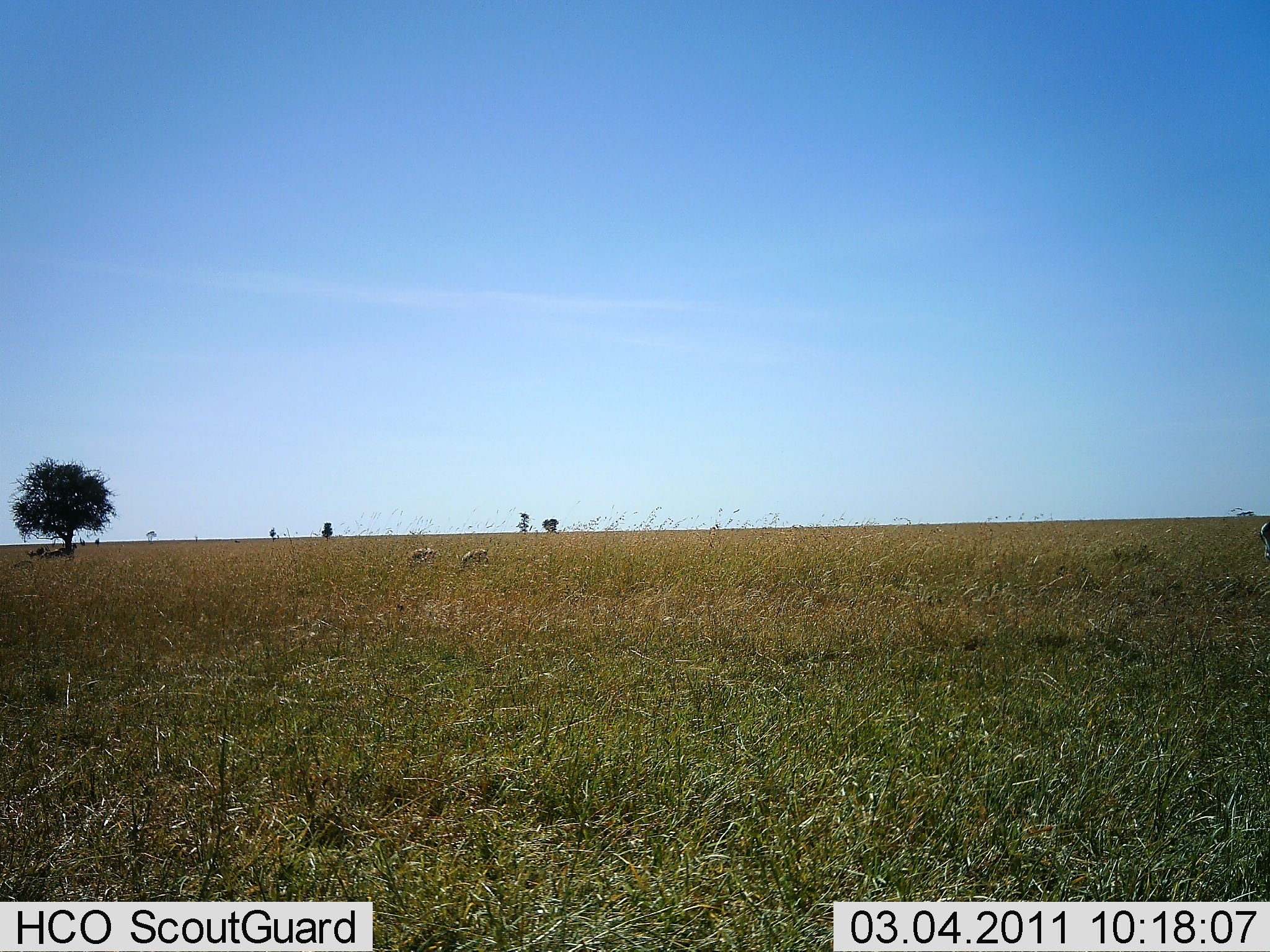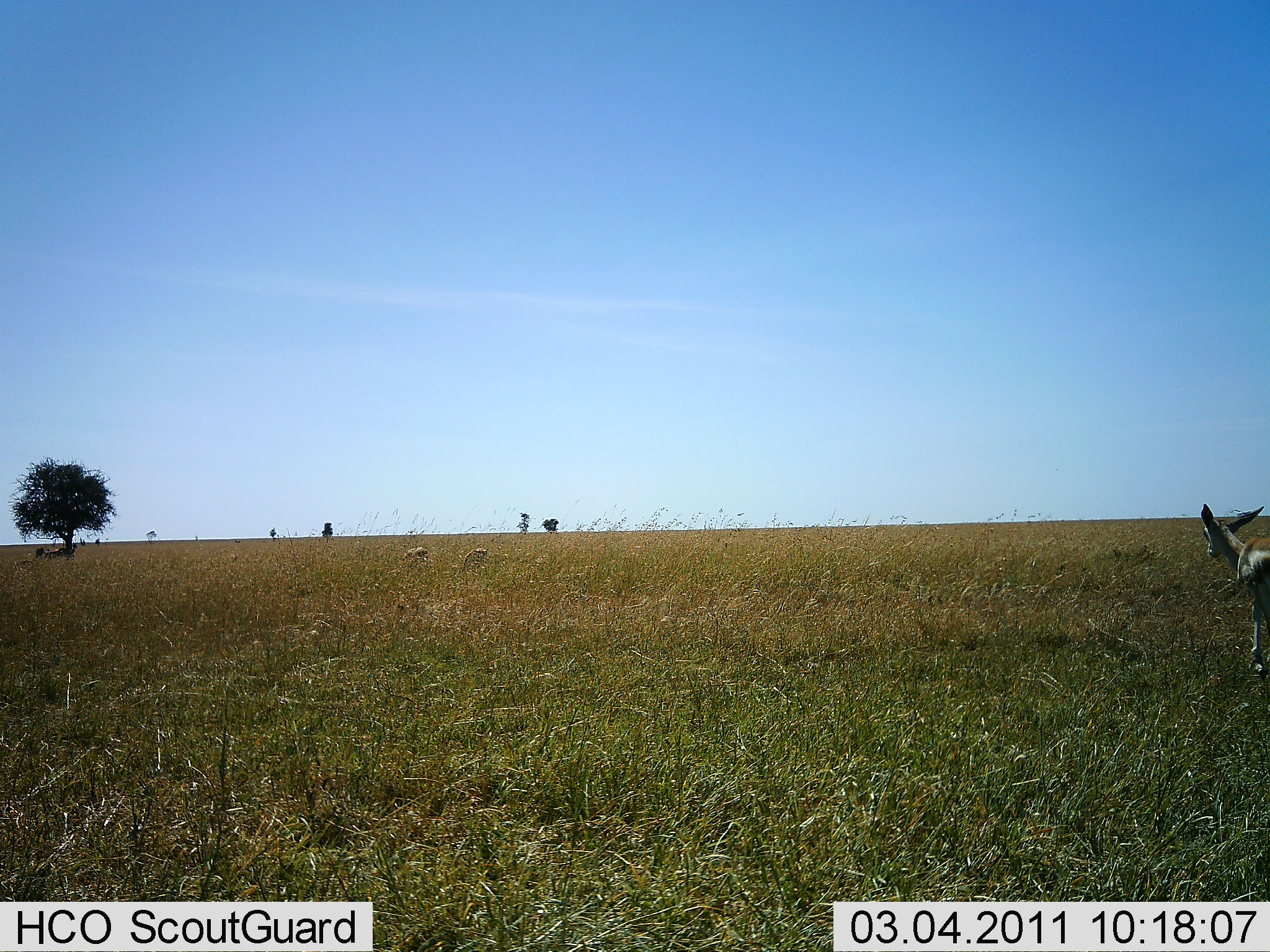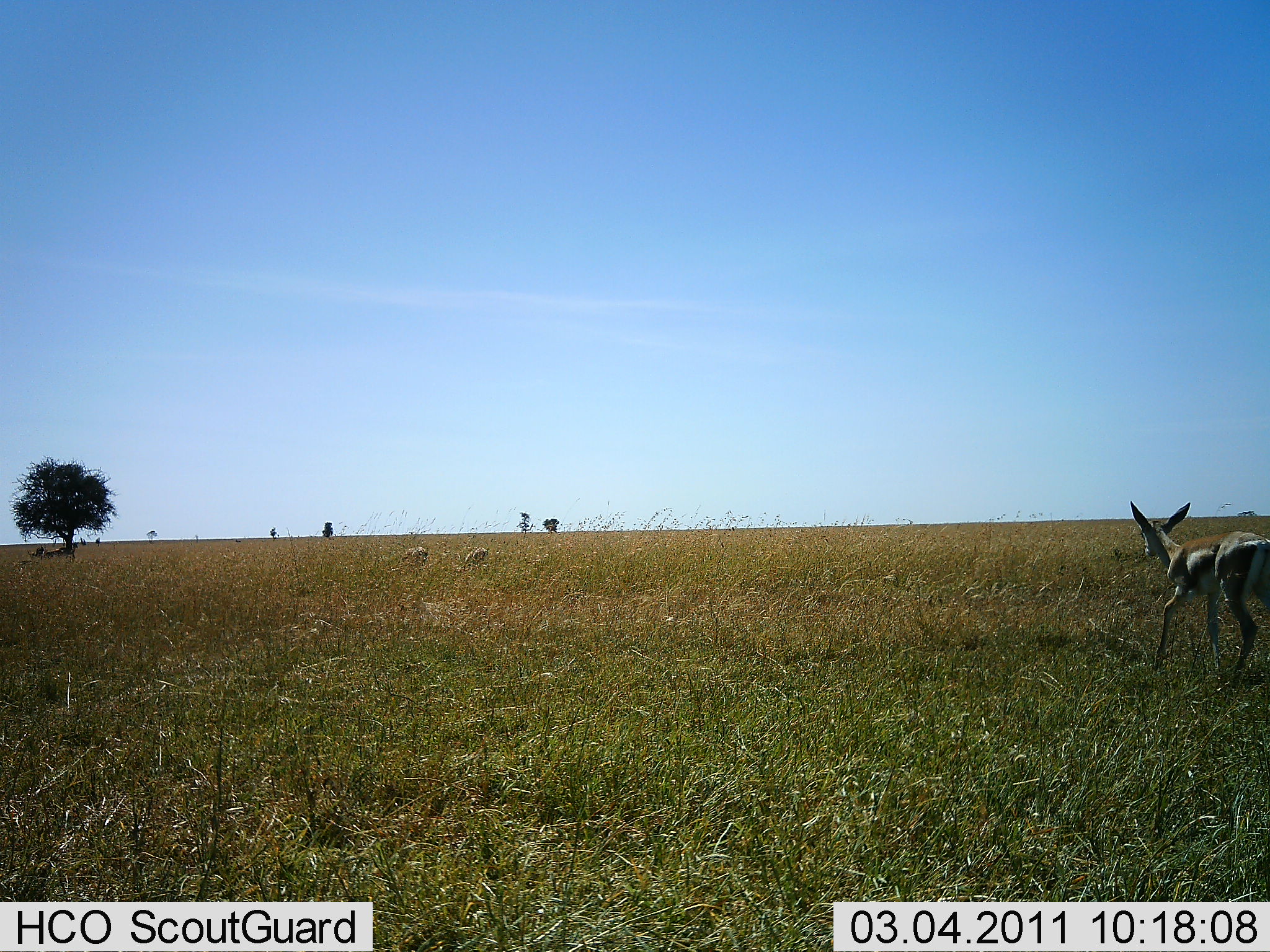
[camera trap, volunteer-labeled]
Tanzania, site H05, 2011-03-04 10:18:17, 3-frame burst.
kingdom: Animalia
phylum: Chordata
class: Mammalia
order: Artiodactyla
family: Bovidae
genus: Eudorcas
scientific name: Eudorcas thomsonii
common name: thomson's gazelle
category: gazellethomsons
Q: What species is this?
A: Gazellethomsons (thomson's gazelle) (Eudorcas thomsonii).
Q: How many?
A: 3.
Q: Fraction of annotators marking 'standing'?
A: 27%.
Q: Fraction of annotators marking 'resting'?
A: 0%.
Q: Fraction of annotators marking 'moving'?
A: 73%.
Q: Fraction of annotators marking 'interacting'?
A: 0%.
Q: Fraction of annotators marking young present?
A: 9%.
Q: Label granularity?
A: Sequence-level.